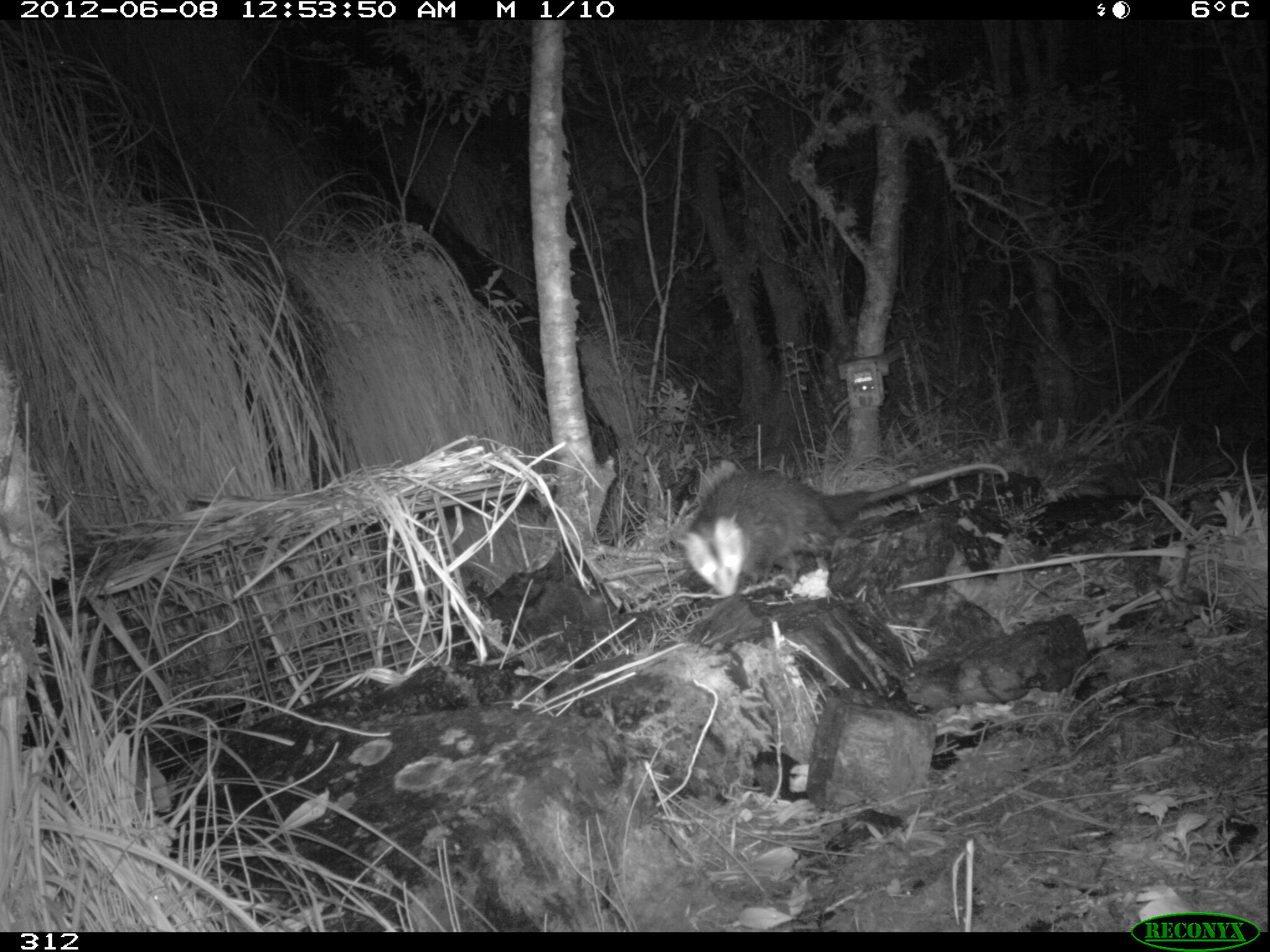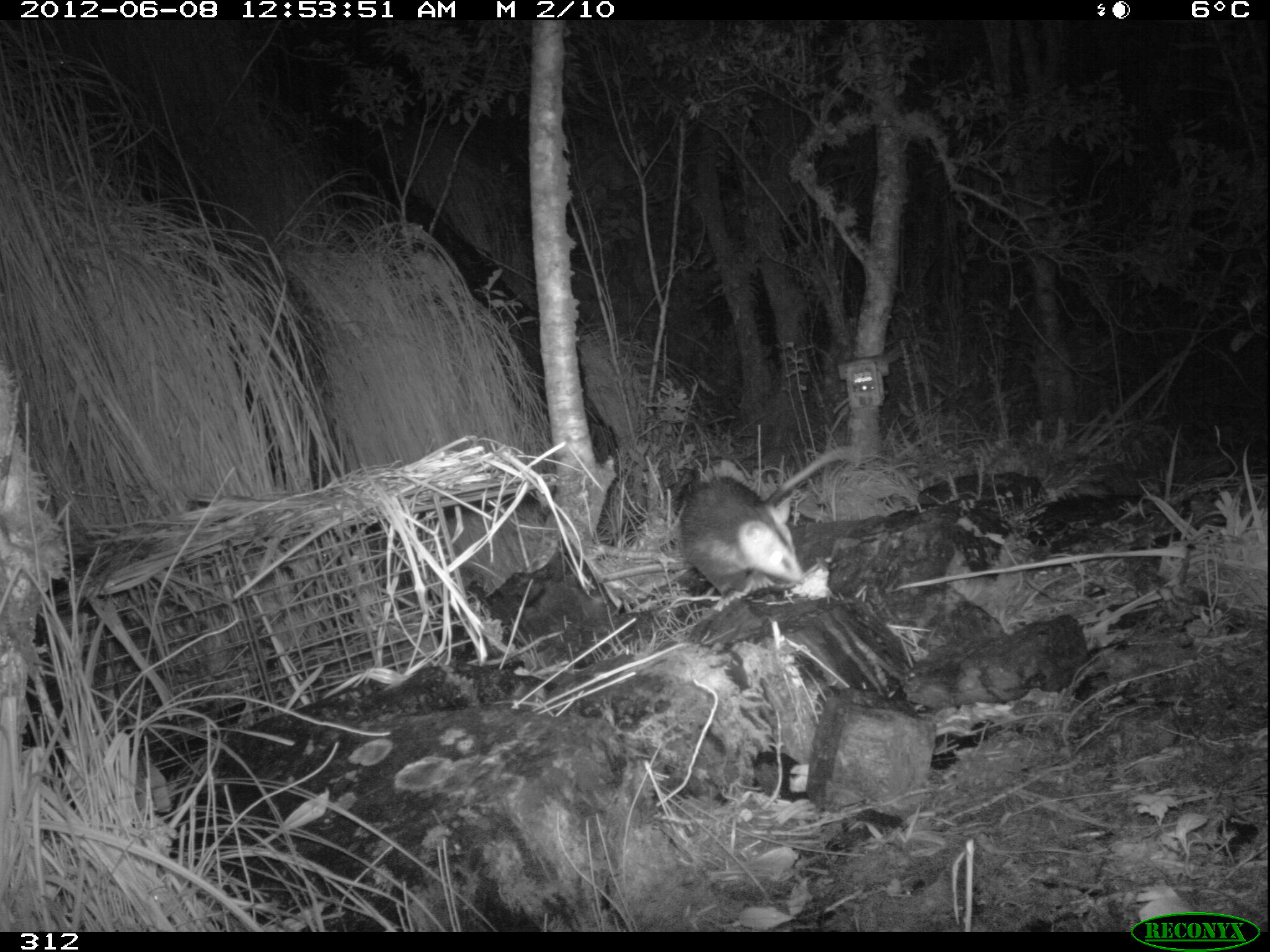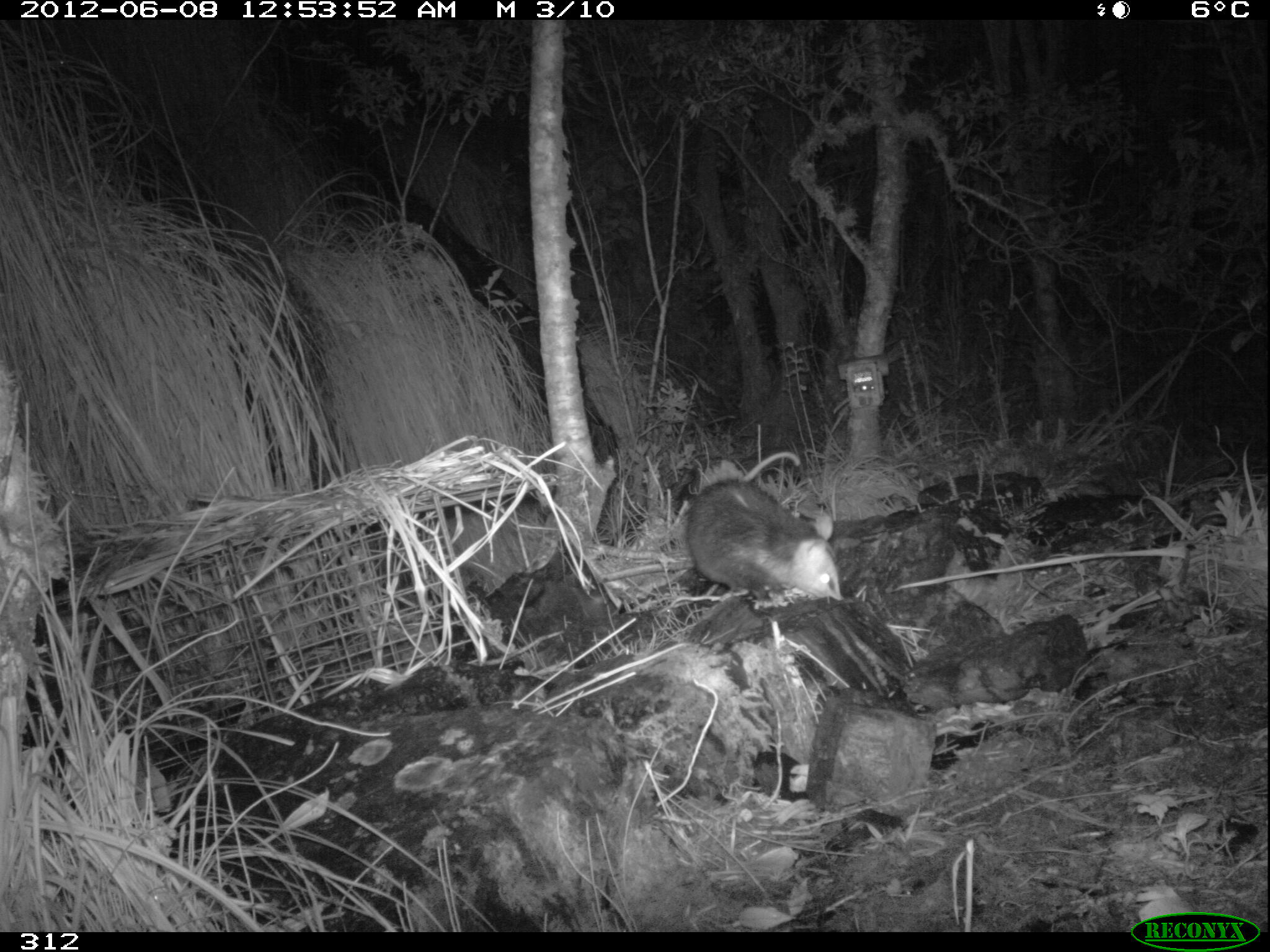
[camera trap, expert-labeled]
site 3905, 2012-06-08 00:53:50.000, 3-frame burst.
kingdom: Animalia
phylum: Chordata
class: Mammalia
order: Didelphimorphia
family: Didelphidae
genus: Didelphis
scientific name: Didelphis pernigra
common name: andean white-eared opossum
Didelphis pernigra (andean white-eared opossum).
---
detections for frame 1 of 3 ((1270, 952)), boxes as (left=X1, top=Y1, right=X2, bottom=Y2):
didelphis pernigra: (left=678, top=462, right=1010, bottom=597)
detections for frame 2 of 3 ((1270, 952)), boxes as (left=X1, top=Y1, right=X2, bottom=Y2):
didelphis pernigra: (left=676, top=445, right=851, bottom=604)